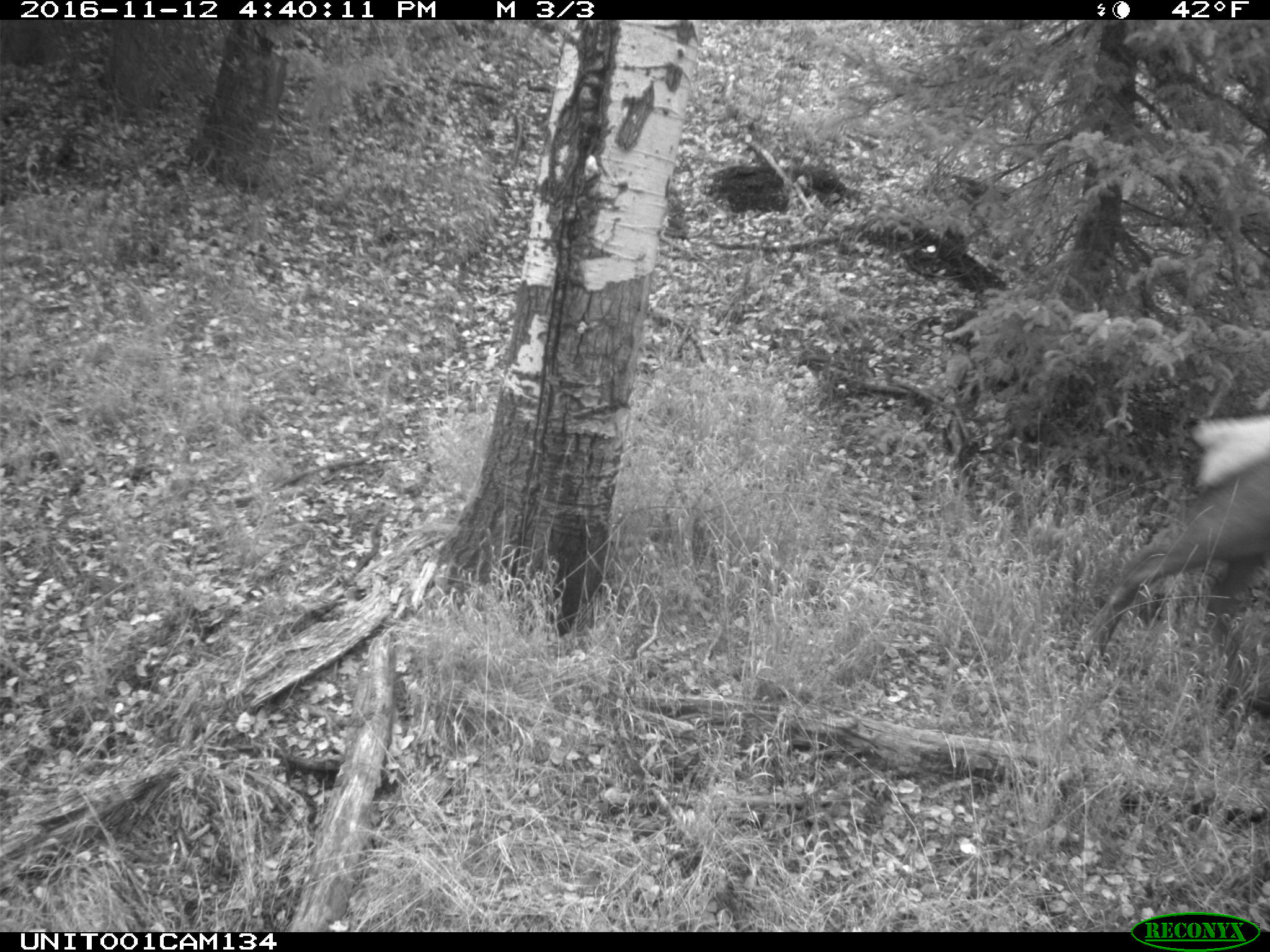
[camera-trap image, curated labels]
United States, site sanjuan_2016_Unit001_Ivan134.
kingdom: Animalia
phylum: Chordata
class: Mammalia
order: Artiodactyla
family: Cervidae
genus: Cervus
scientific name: Cervus elaphus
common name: red deer